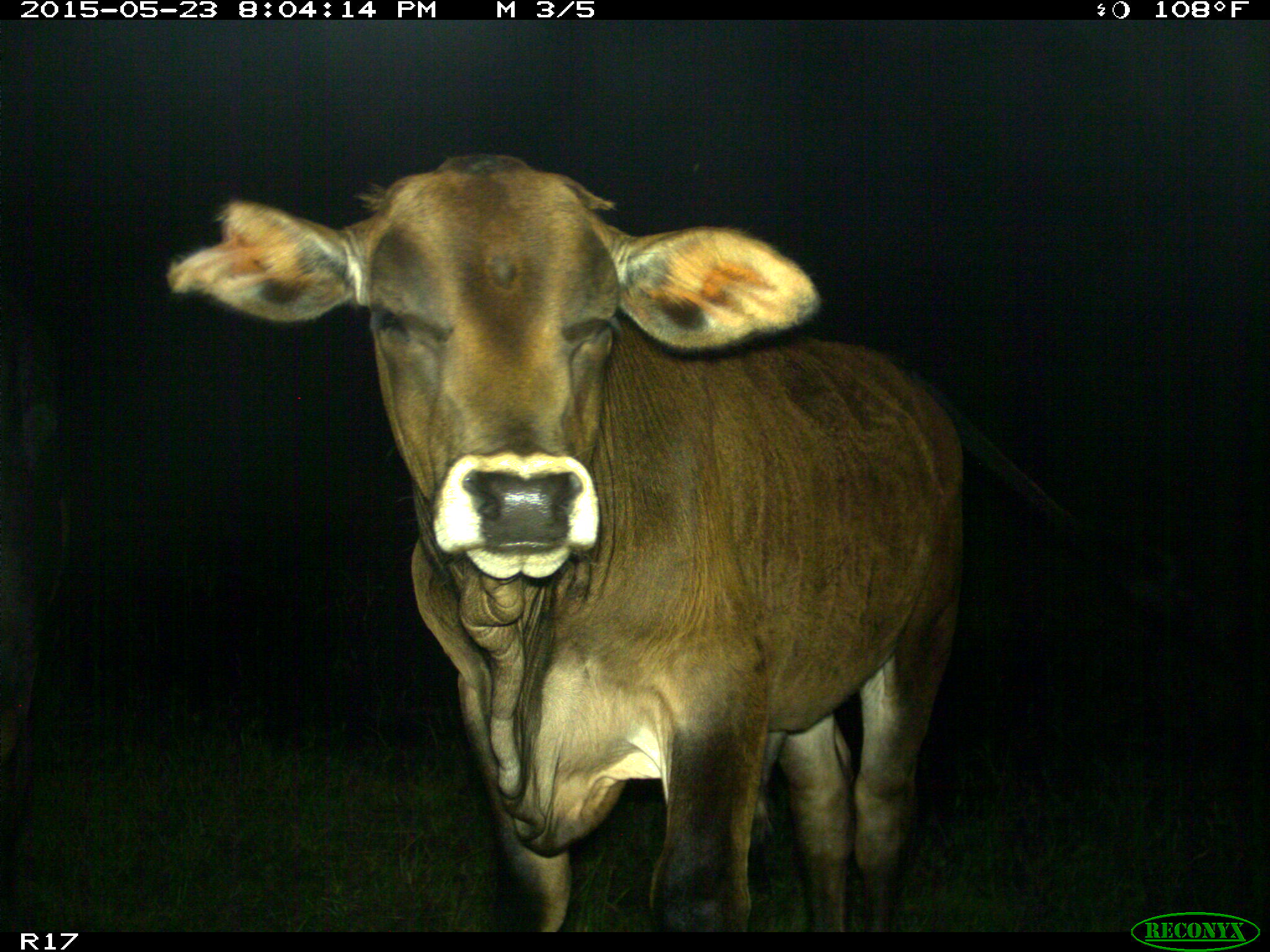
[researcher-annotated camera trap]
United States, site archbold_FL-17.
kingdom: Animalia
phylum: Chordata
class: Mammalia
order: Artiodactyla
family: Bovidae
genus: Bos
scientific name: Bos taurus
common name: domestic cow